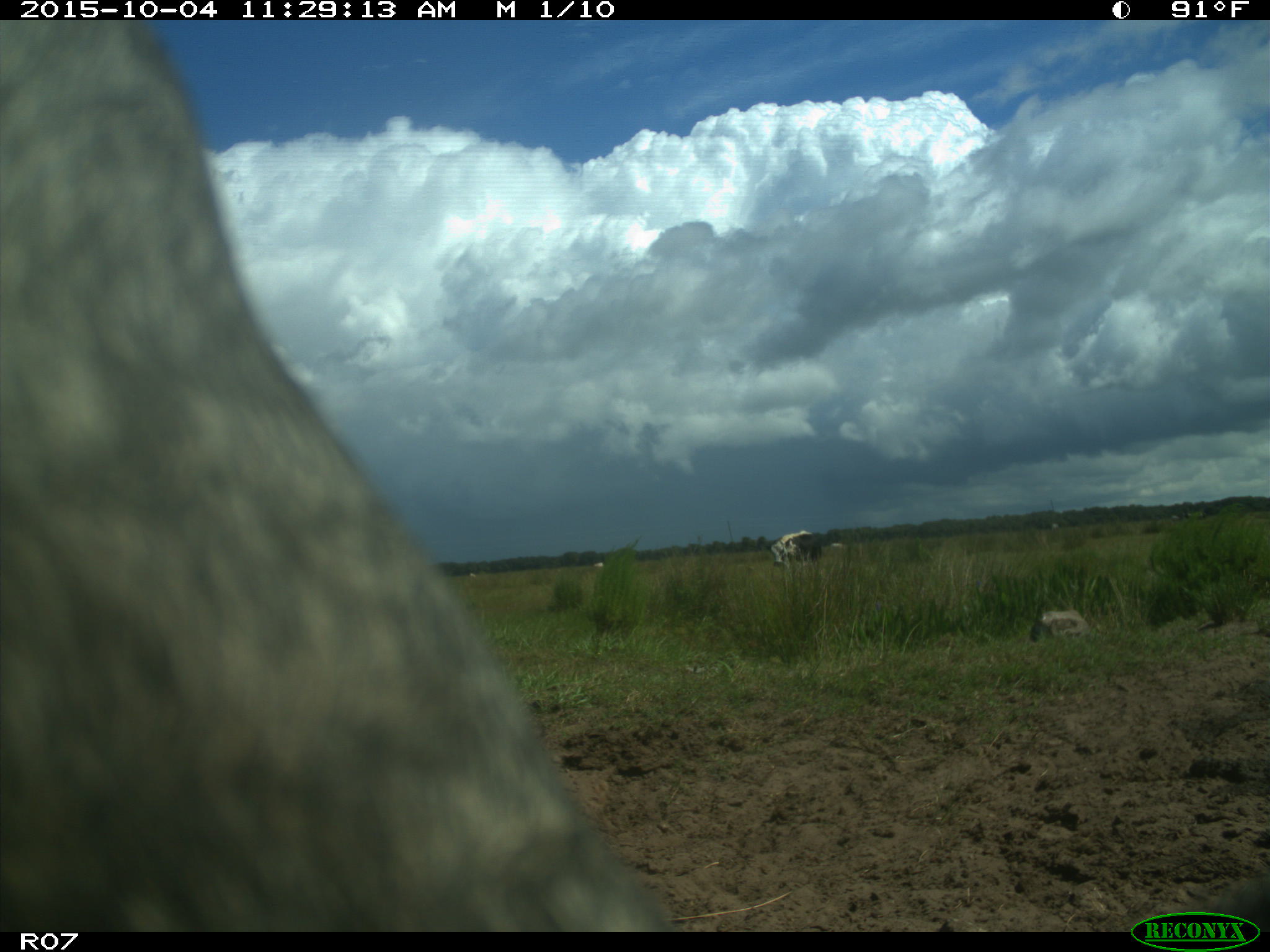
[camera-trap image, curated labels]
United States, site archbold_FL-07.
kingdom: Animalia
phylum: Chordata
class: Mammalia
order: Artiodactyla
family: Bovidae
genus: Bos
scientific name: Bos taurus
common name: domestic cow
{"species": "Bos taurus (domestic cow)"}